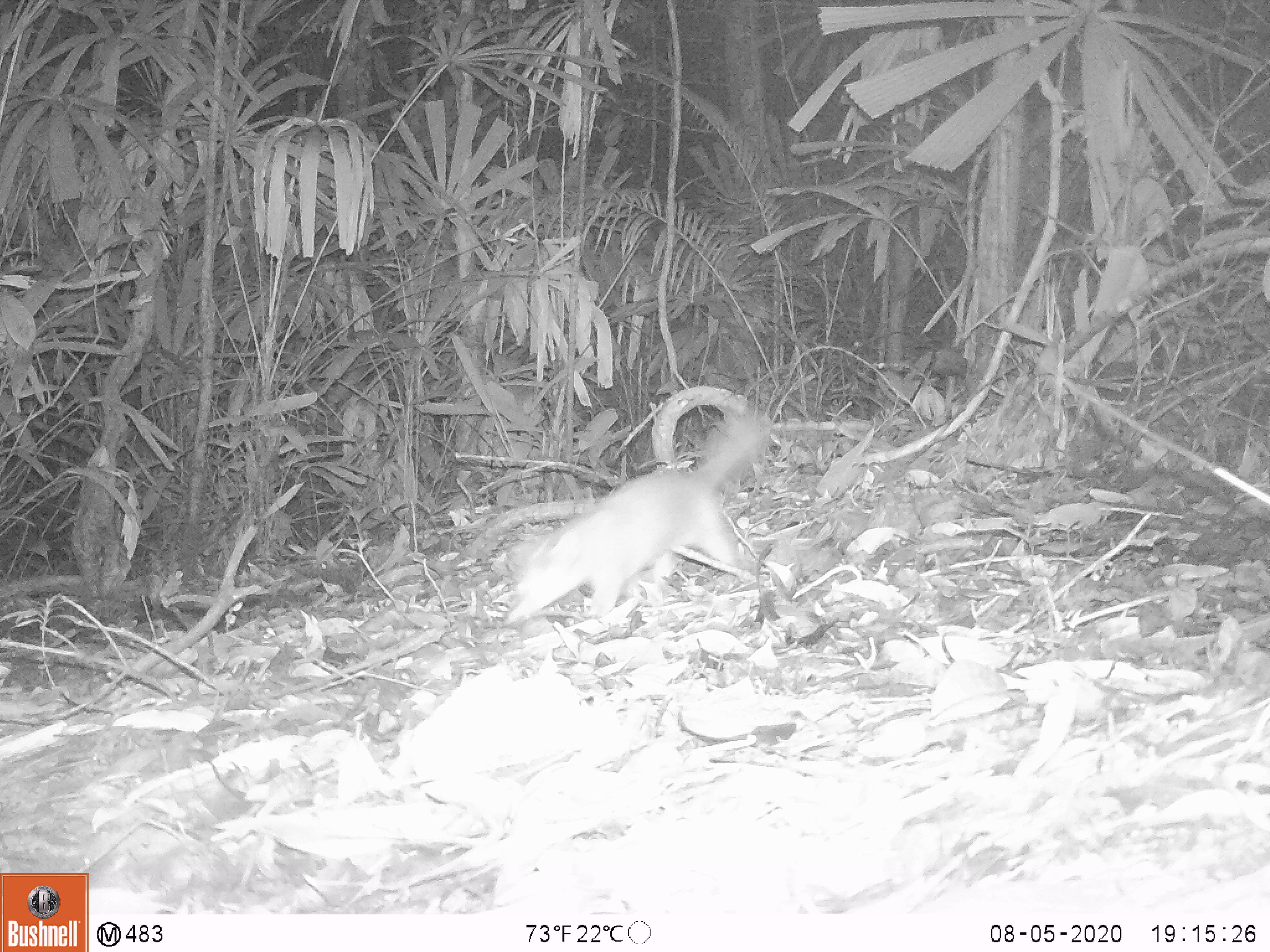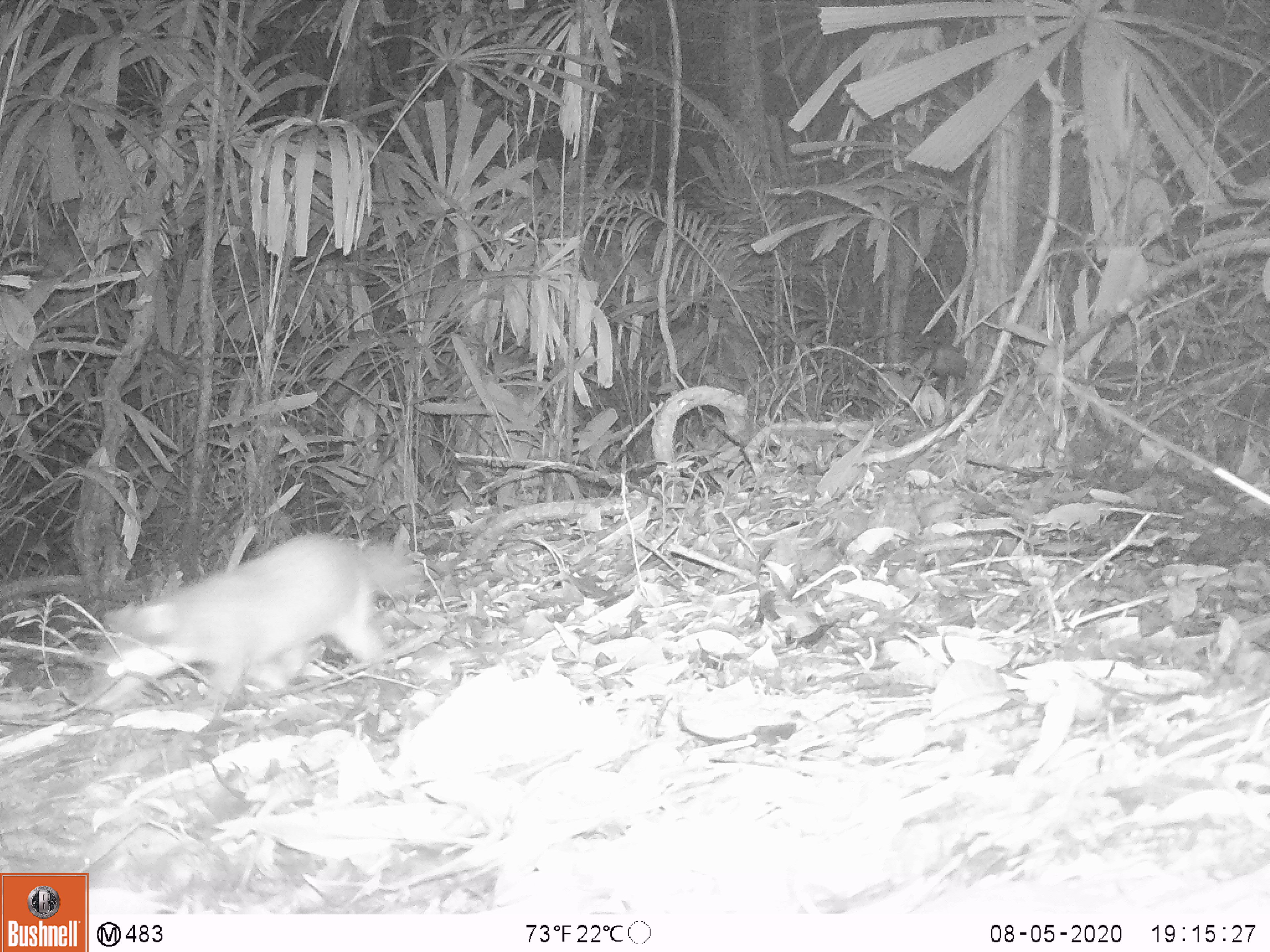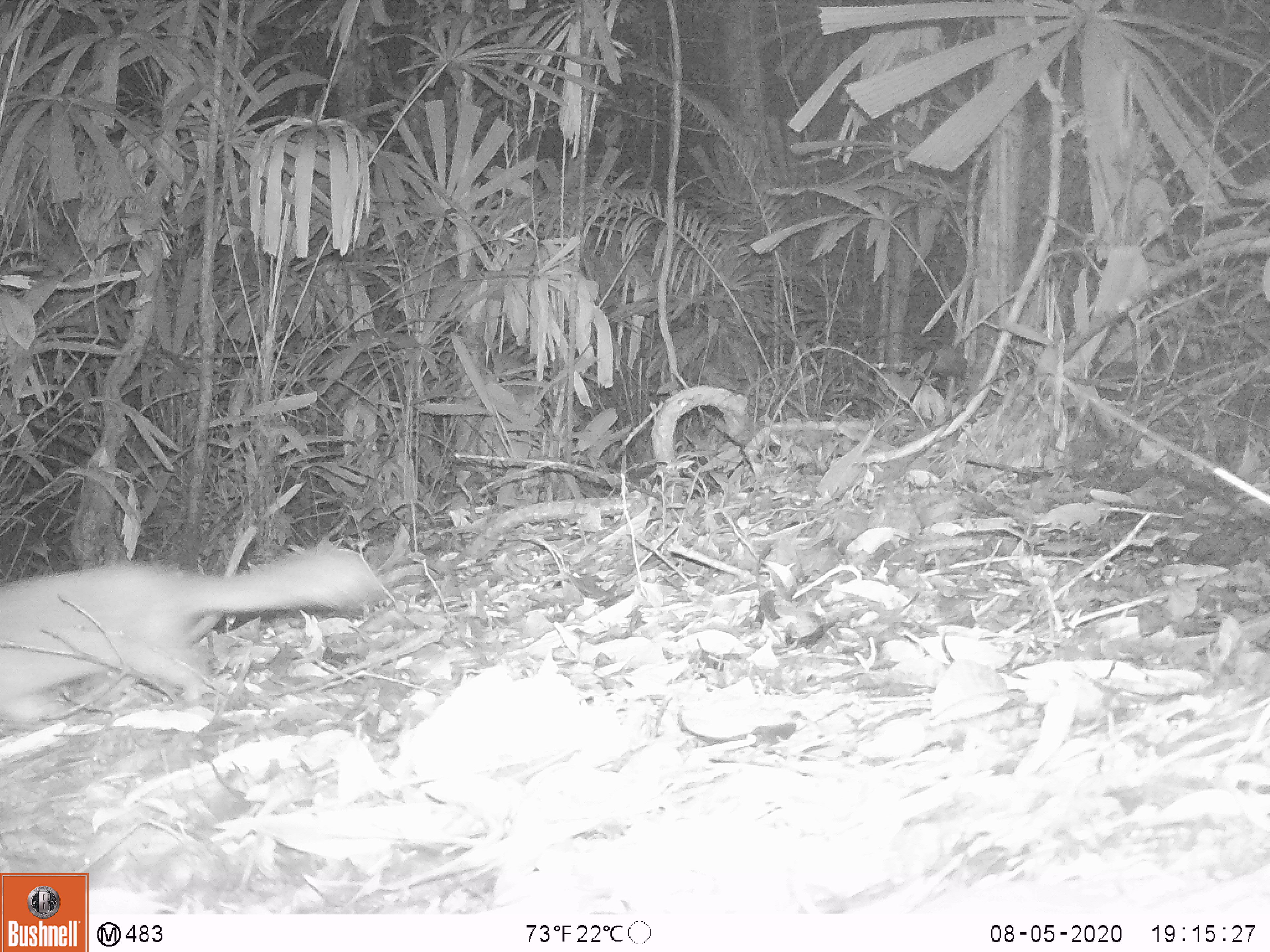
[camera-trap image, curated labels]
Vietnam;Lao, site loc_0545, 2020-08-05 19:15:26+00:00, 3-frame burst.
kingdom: Animalia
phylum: Chordata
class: Mammalia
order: Carnivora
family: Mustelidae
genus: Melogale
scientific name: Melogale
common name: ferret badger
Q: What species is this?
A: Ferret badger (Melogale).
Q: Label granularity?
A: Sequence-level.